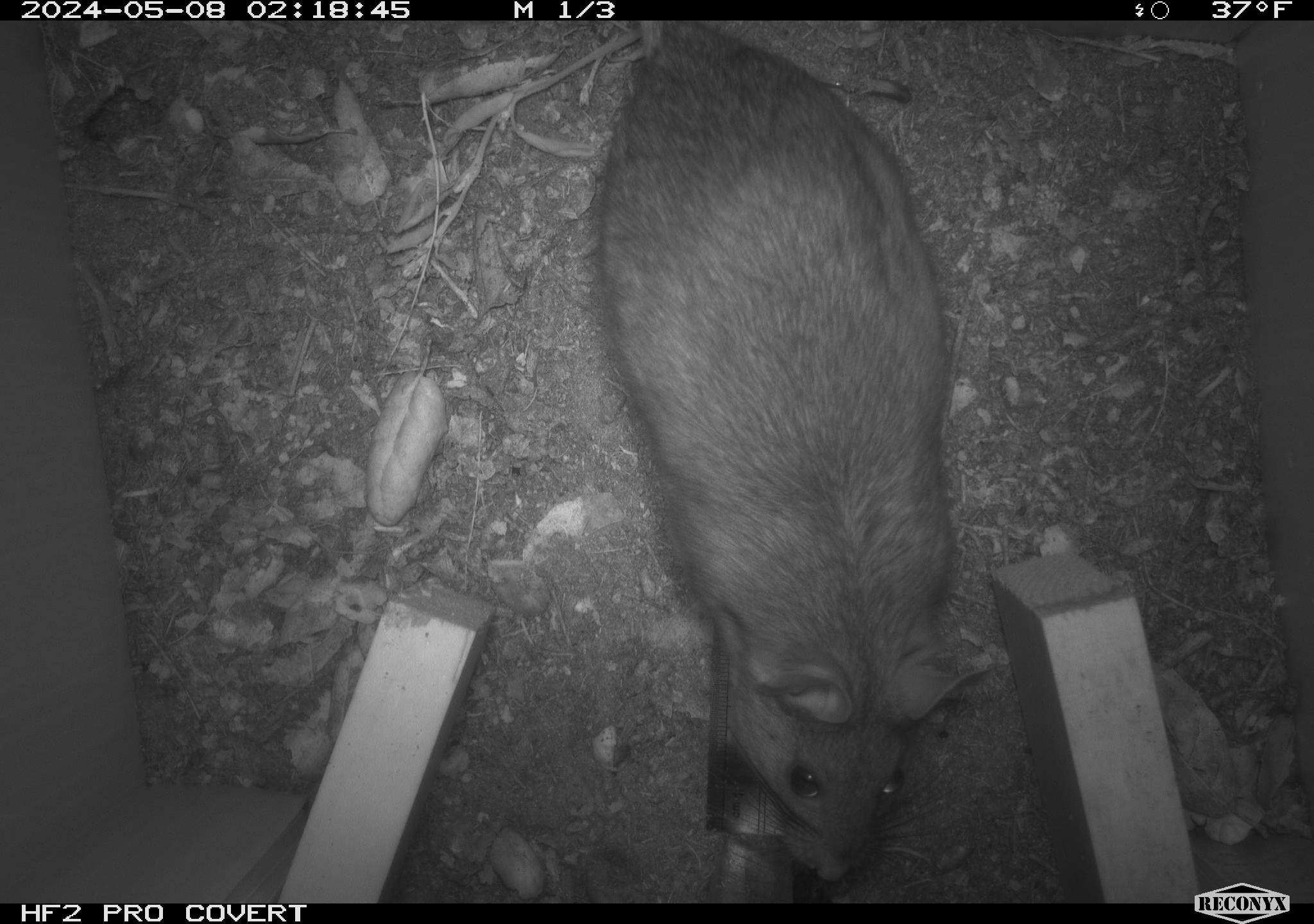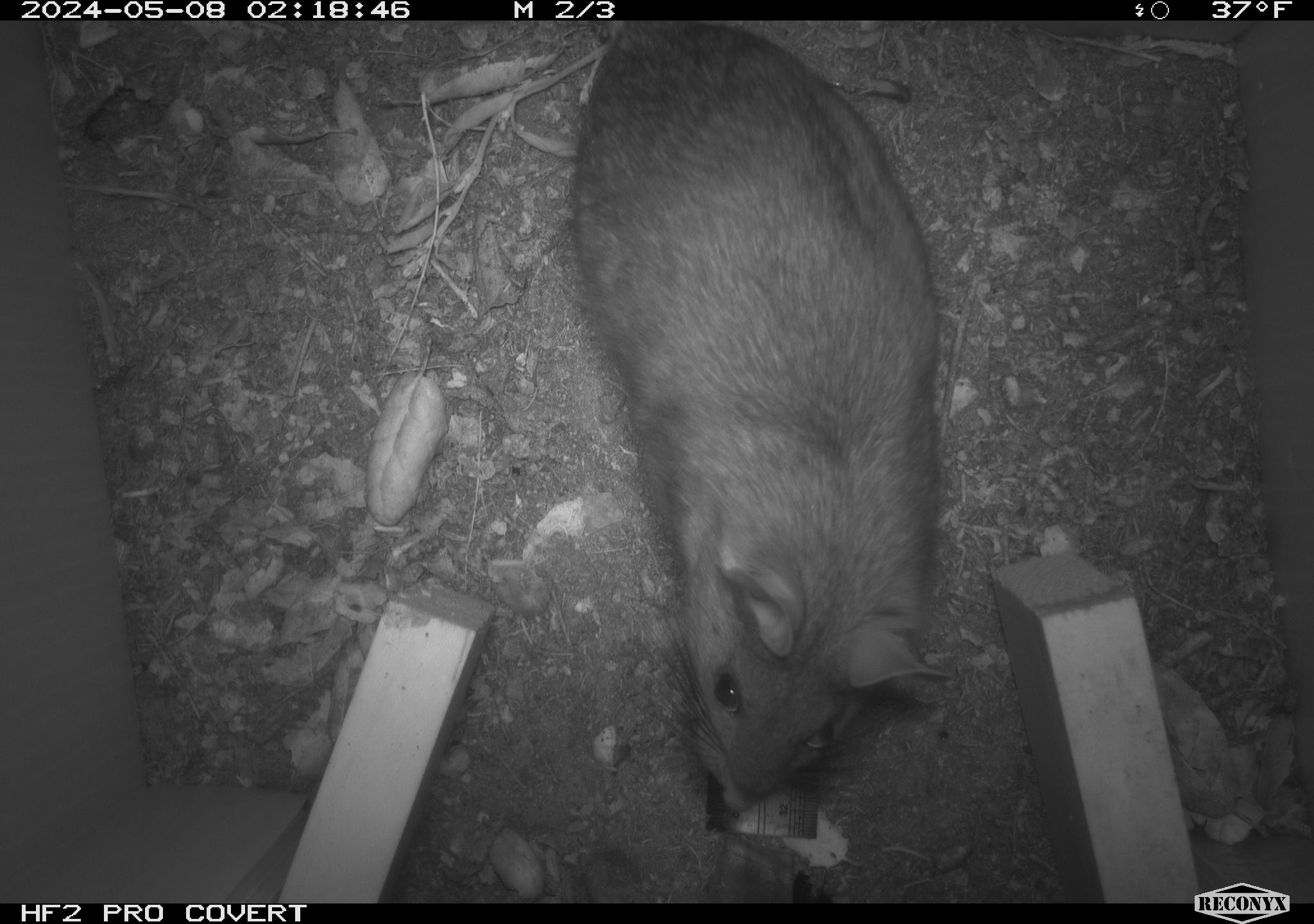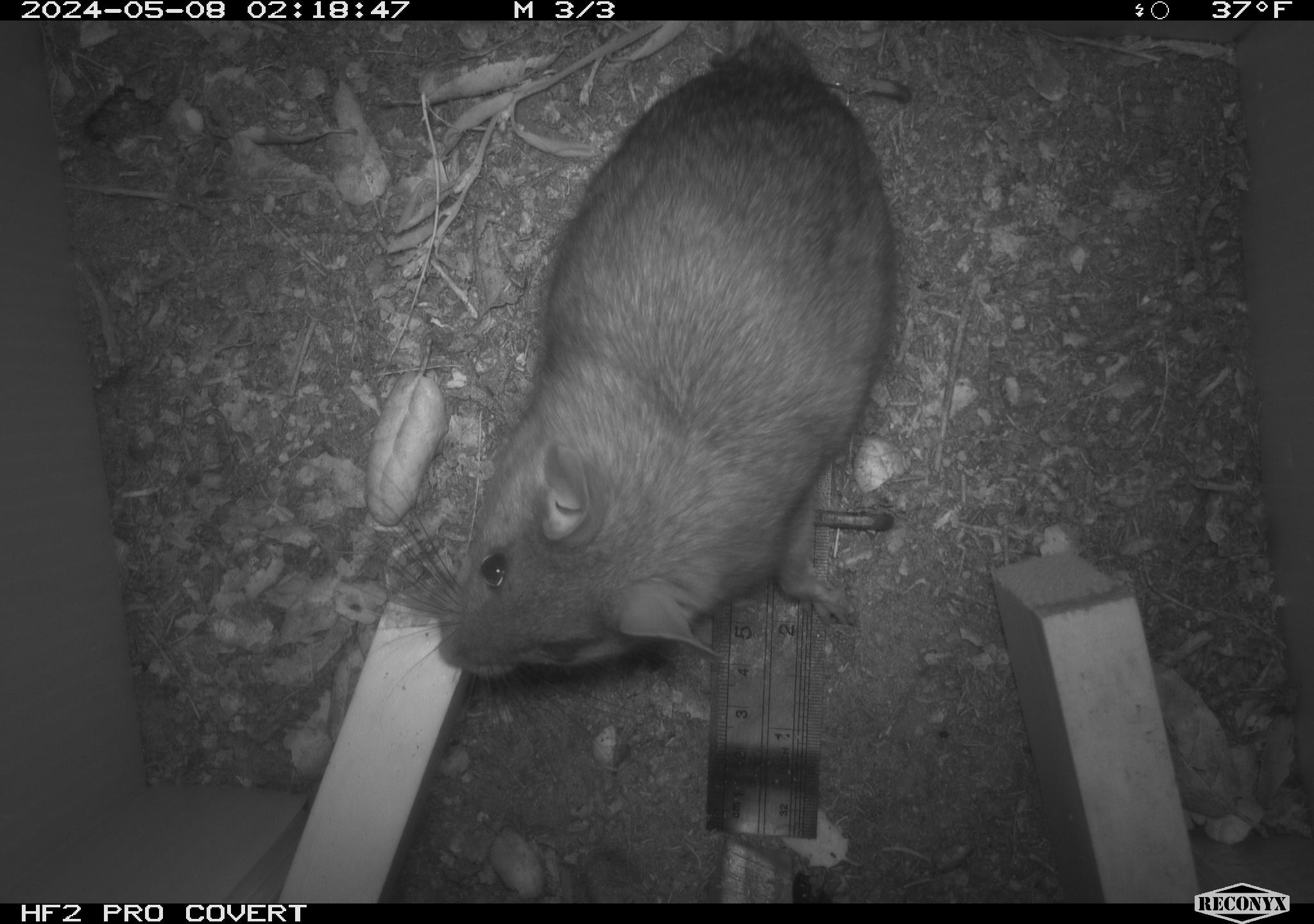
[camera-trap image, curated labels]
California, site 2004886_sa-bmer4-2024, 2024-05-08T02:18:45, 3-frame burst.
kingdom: Animalia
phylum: Chordata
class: Mammalia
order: Rodentia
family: Muridae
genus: Rattus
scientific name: Rattus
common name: rat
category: rattus species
Rattus species (rat) (Rattus).